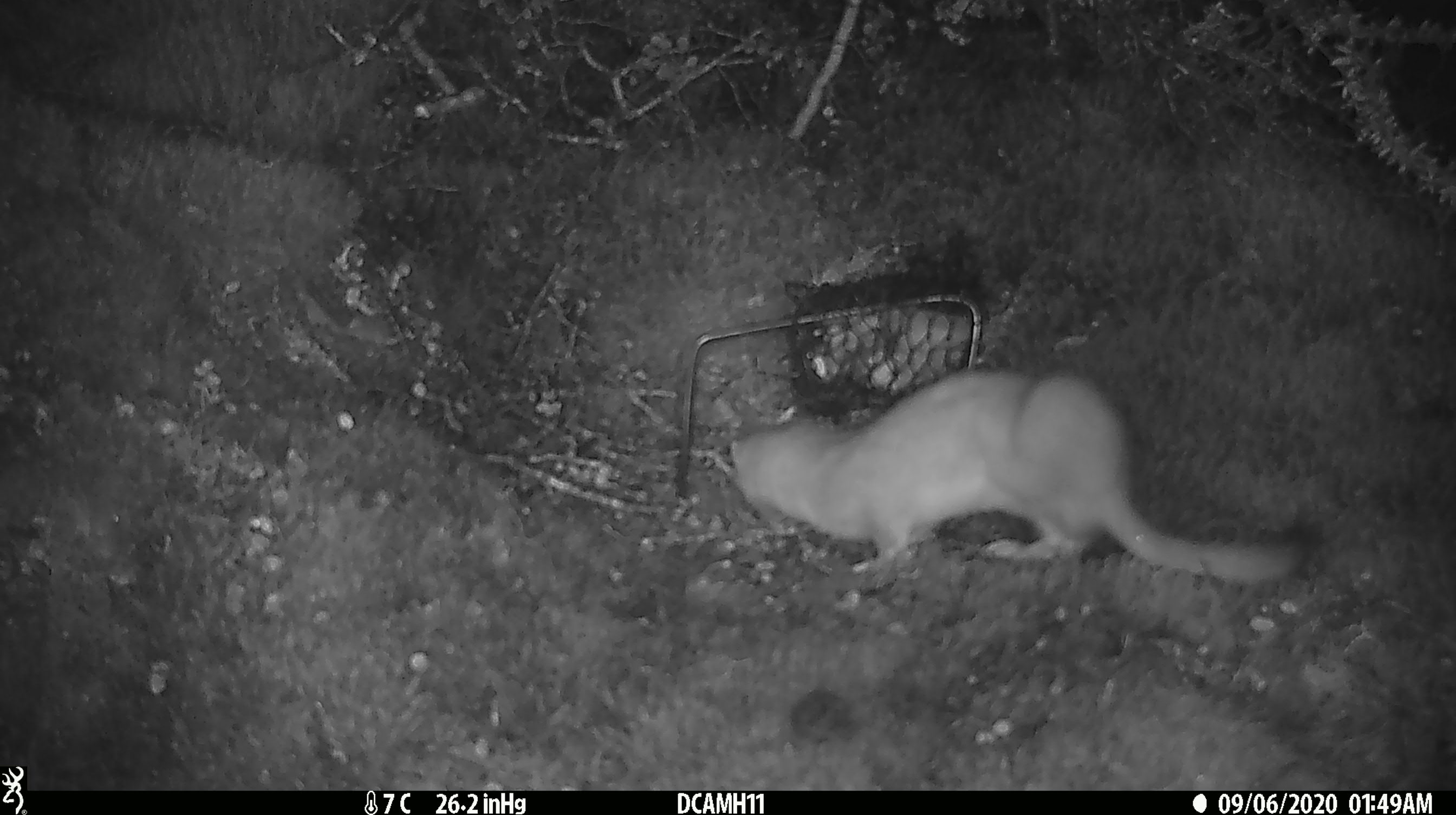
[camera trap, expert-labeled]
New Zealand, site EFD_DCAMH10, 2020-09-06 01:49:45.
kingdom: Animalia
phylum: Chordata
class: Mammalia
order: Carnivora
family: Mustelidae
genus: Mustela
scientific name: Mustela erminea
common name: stoat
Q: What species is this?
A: Stoat (Mustela erminea).